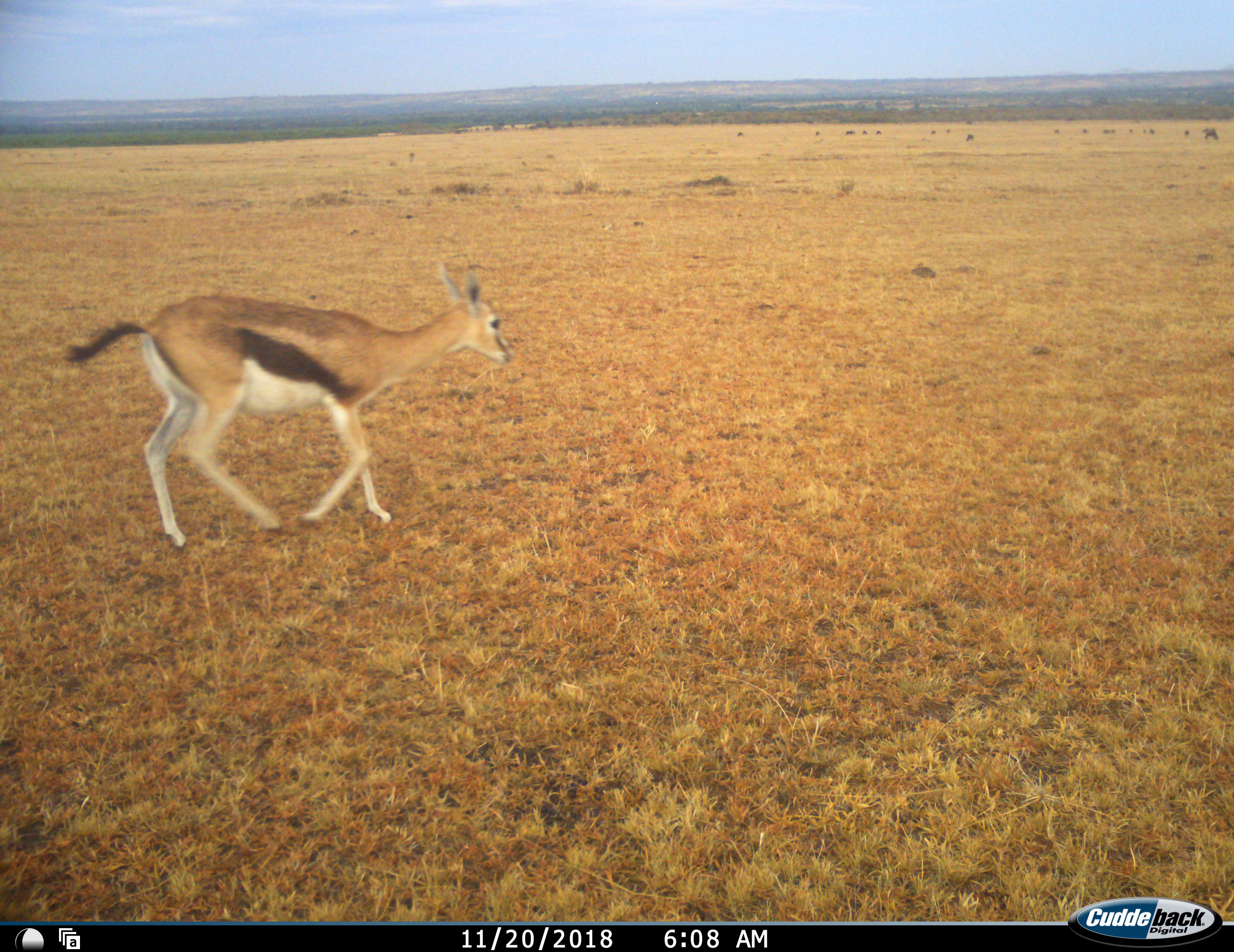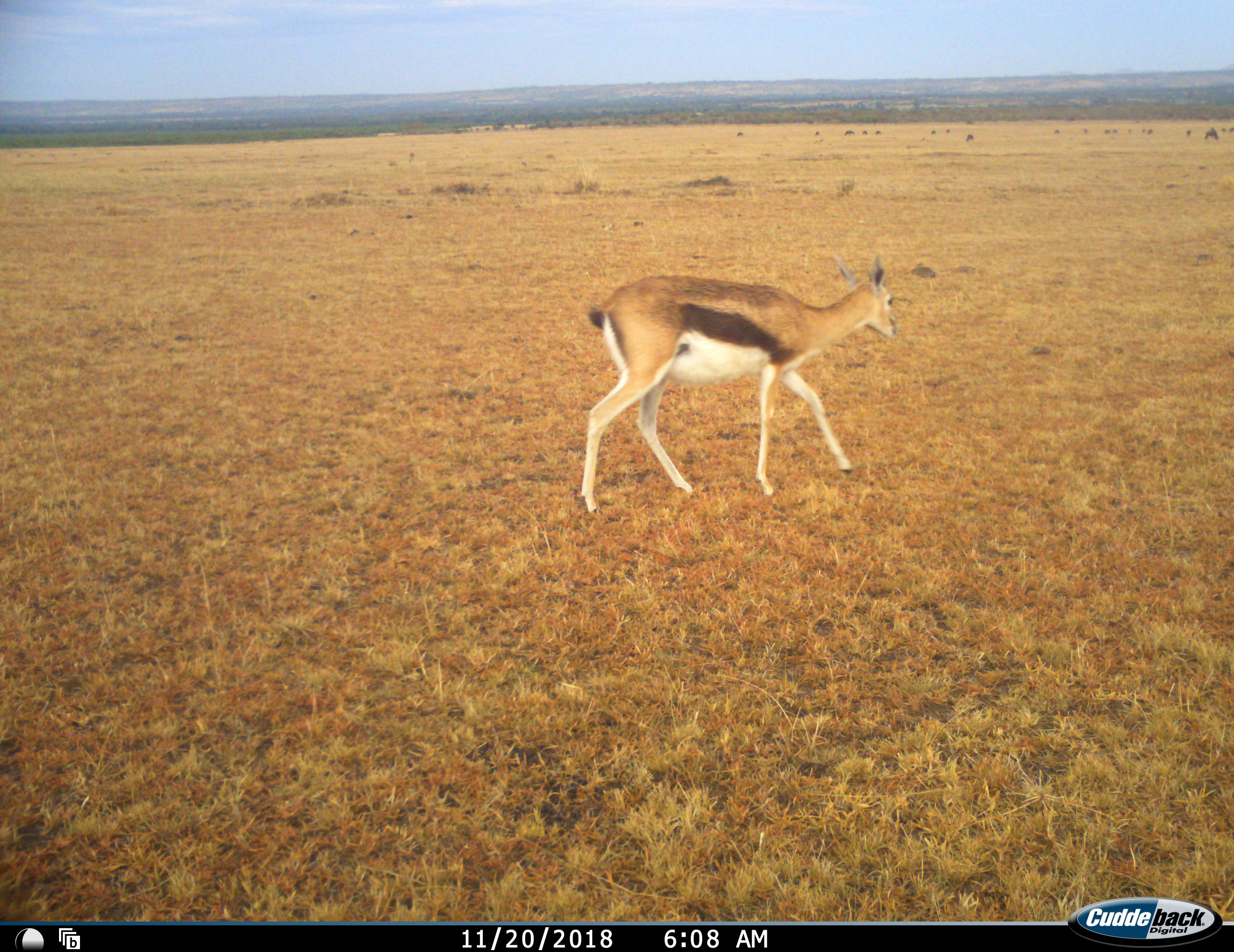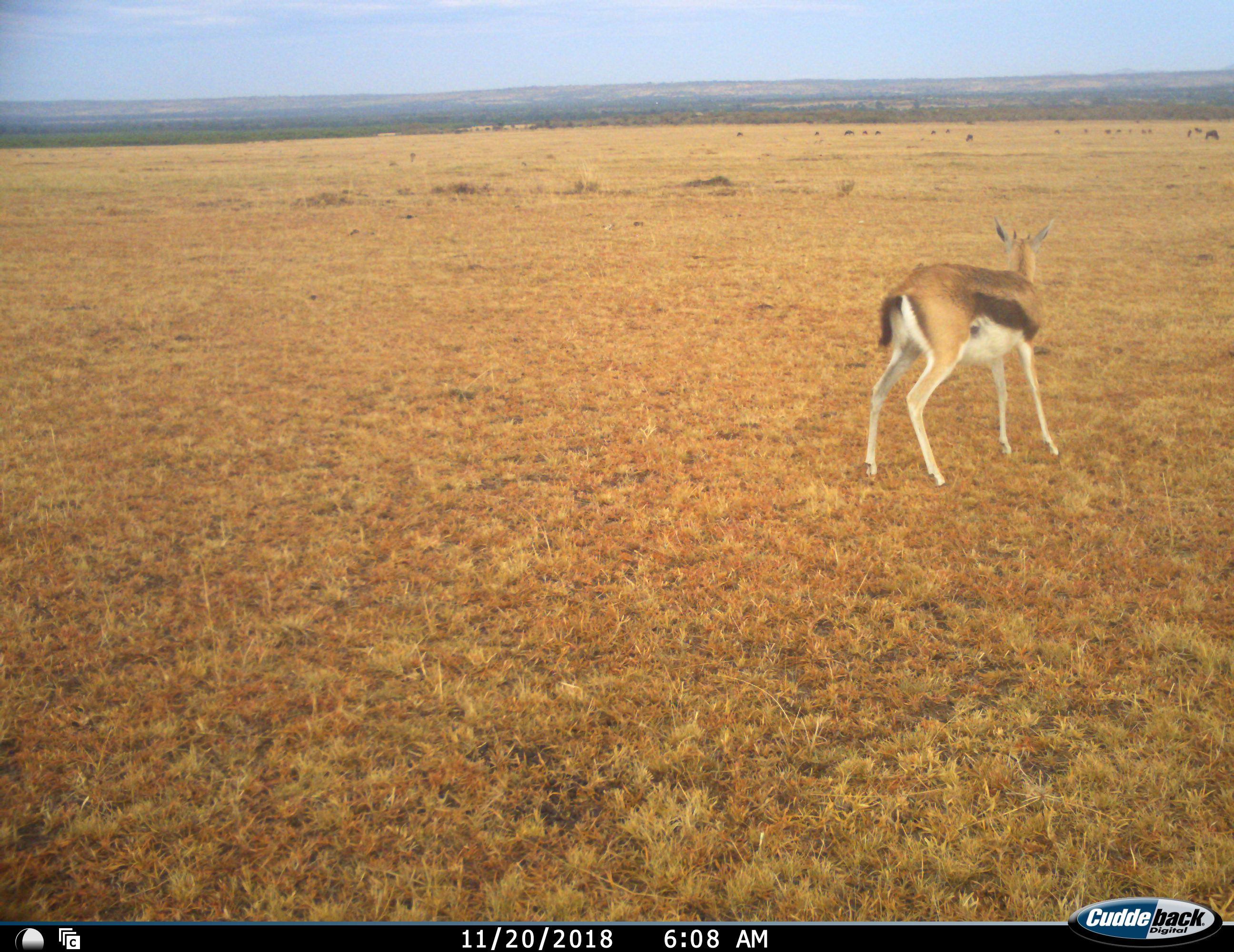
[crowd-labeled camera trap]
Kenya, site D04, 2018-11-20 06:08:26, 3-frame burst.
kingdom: Animalia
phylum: Chordata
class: Mammalia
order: Artiodactyla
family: Bovidae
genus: Eudorcas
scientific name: Eudorcas thomsonii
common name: thomson's gazelle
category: gazellethomsons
Gazellethomsons (thomson's gazelle) (Eudorcas thomsonii), count 1. Behavior (volunteer vote fractions): standing 30%, resting 0%, moving 80%, interacting 0%. Young present (vote fraction): 0%. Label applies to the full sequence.